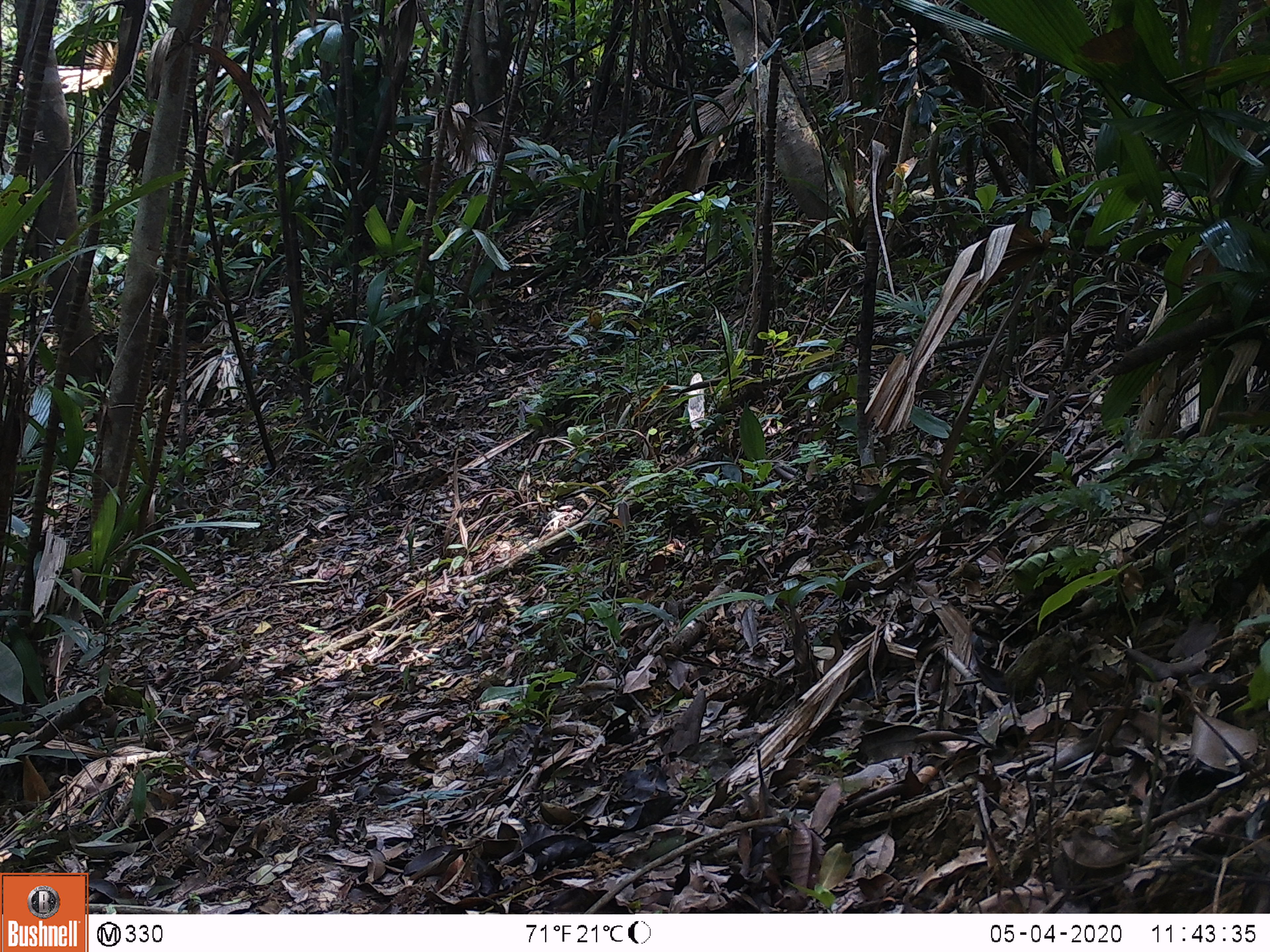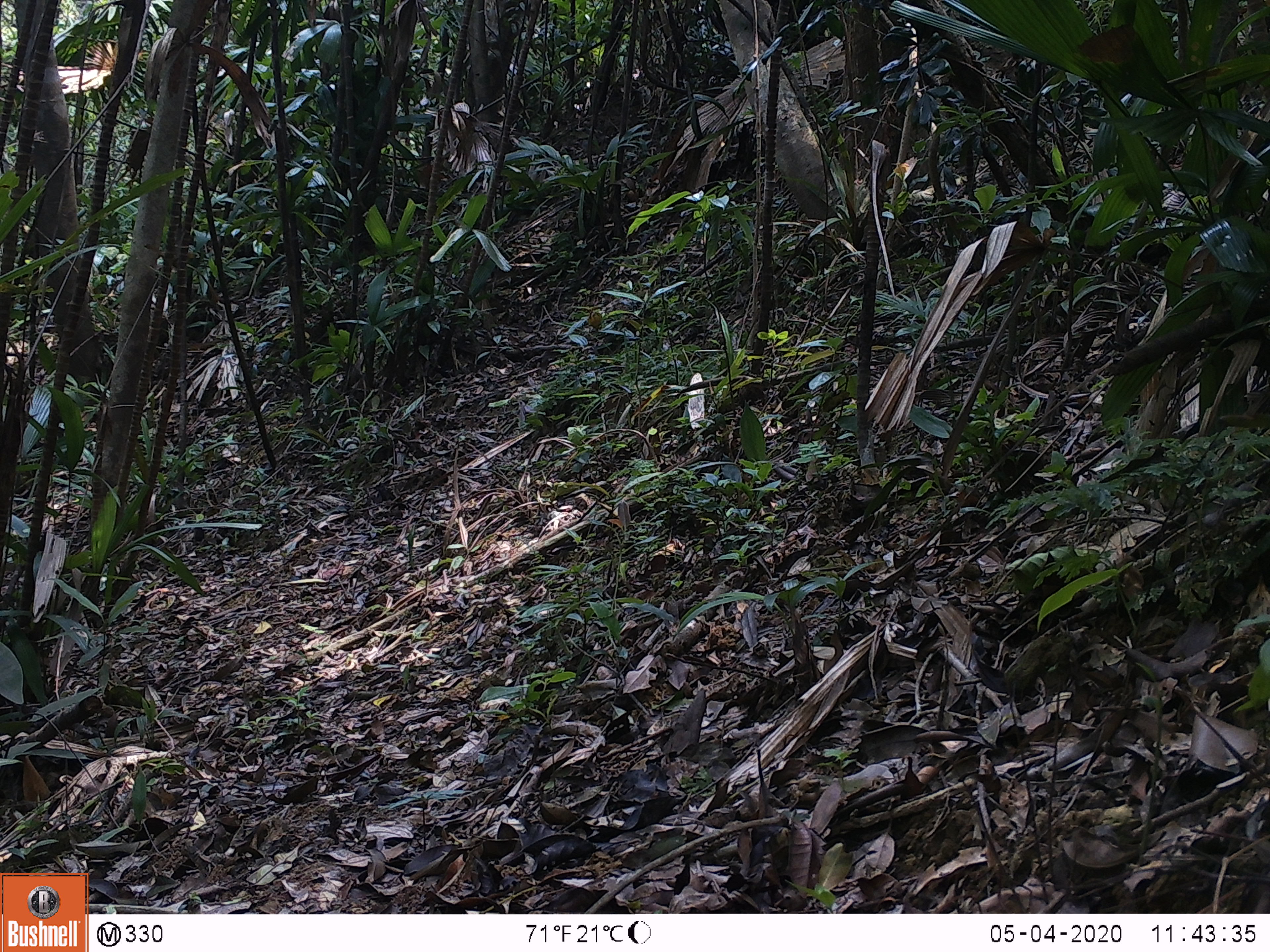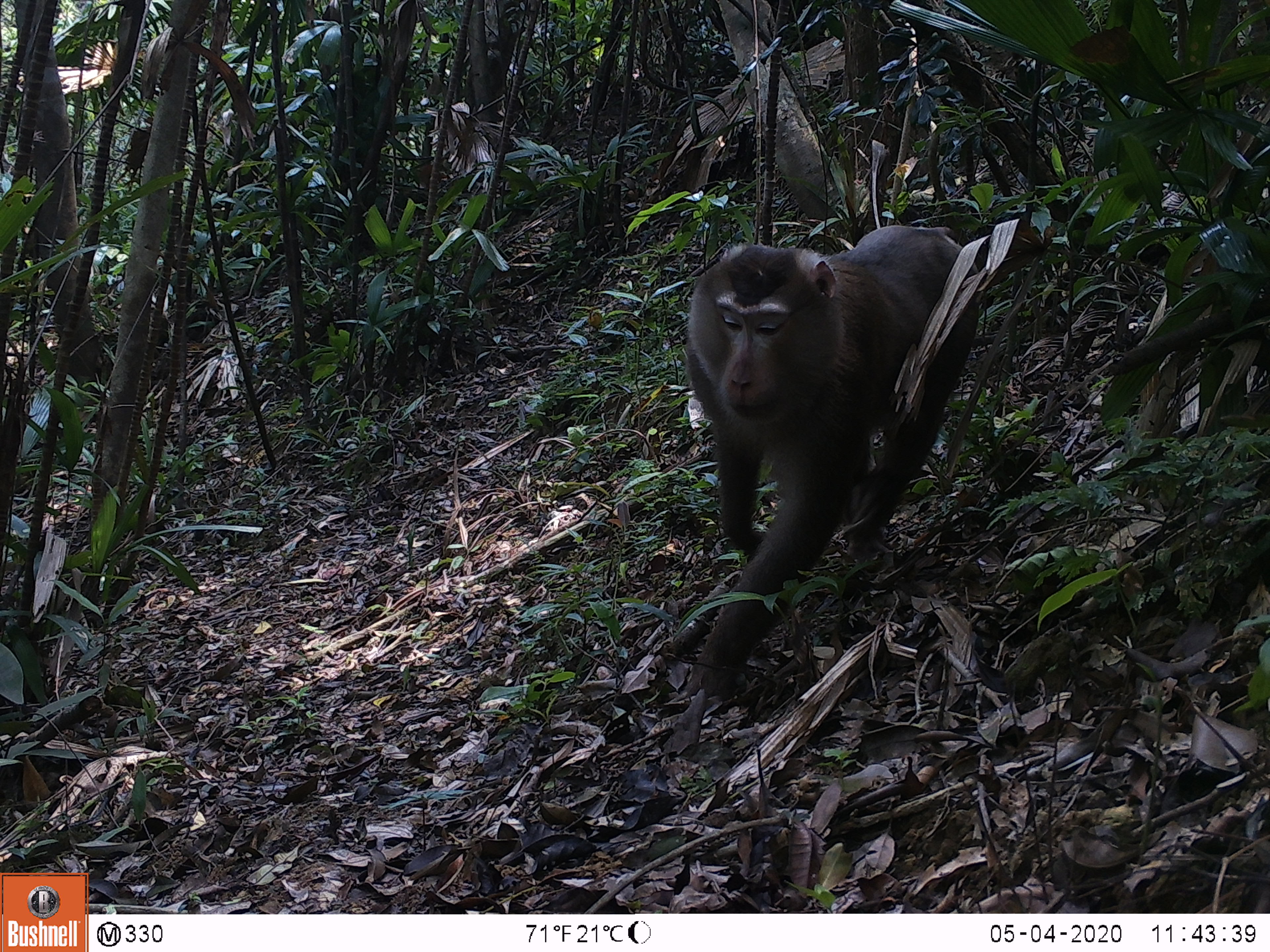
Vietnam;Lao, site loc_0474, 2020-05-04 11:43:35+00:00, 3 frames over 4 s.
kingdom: Animalia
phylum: Chordata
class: Mammalia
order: Primates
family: Cercopithecidae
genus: Macaca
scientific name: Macaca nemestrina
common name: pig-tailed macaque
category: pig tailed macaque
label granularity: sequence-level